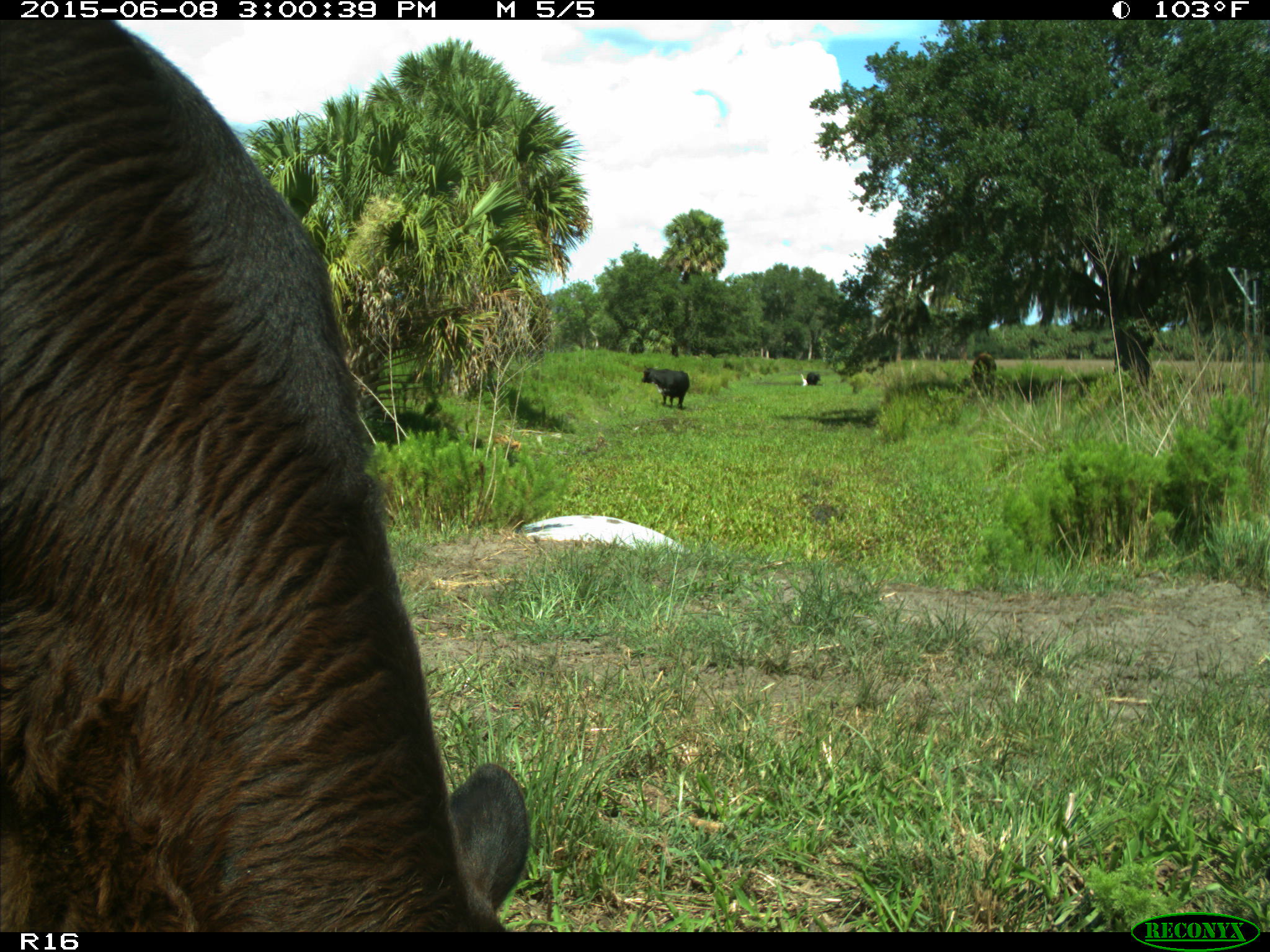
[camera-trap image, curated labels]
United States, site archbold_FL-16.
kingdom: Animalia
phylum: Chordata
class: Mammalia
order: Artiodactyla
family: Bovidae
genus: Bos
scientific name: Bos taurus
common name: domestic cow